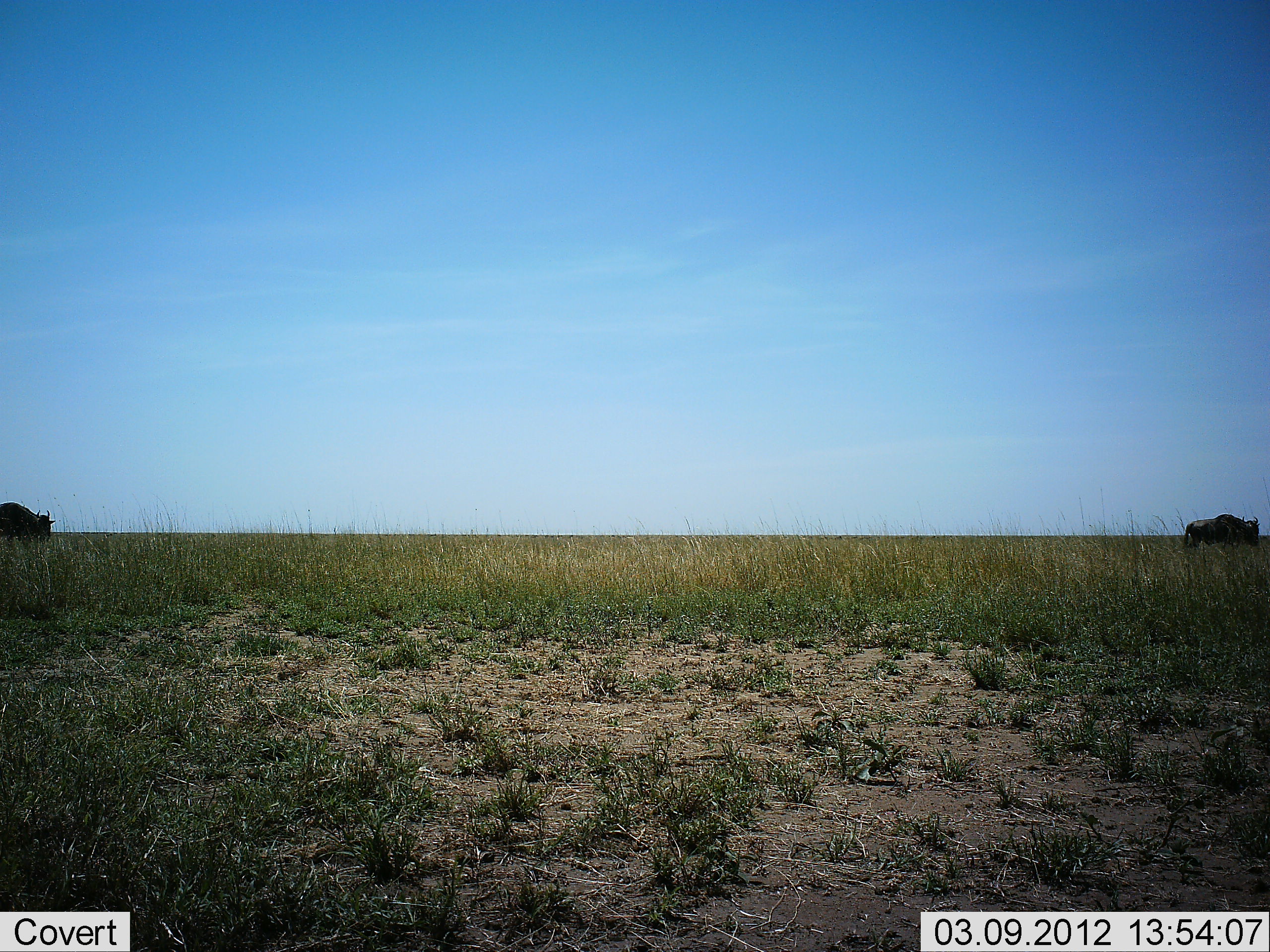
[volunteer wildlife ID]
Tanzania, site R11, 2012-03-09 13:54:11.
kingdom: Animalia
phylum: Chordata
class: Mammalia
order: Artiodactyla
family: Bovidae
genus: Connochaetes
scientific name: Connochaetes taurinus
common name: blue wildebeest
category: wildebeest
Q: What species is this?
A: Wildebeest (blue wildebeest) (Connochaetes taurinus).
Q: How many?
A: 2.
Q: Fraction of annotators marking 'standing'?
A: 33%.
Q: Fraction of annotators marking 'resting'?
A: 0%.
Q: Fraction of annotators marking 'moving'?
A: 59%.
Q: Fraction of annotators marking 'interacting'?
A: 0%.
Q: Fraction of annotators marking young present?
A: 0%.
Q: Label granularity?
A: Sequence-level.